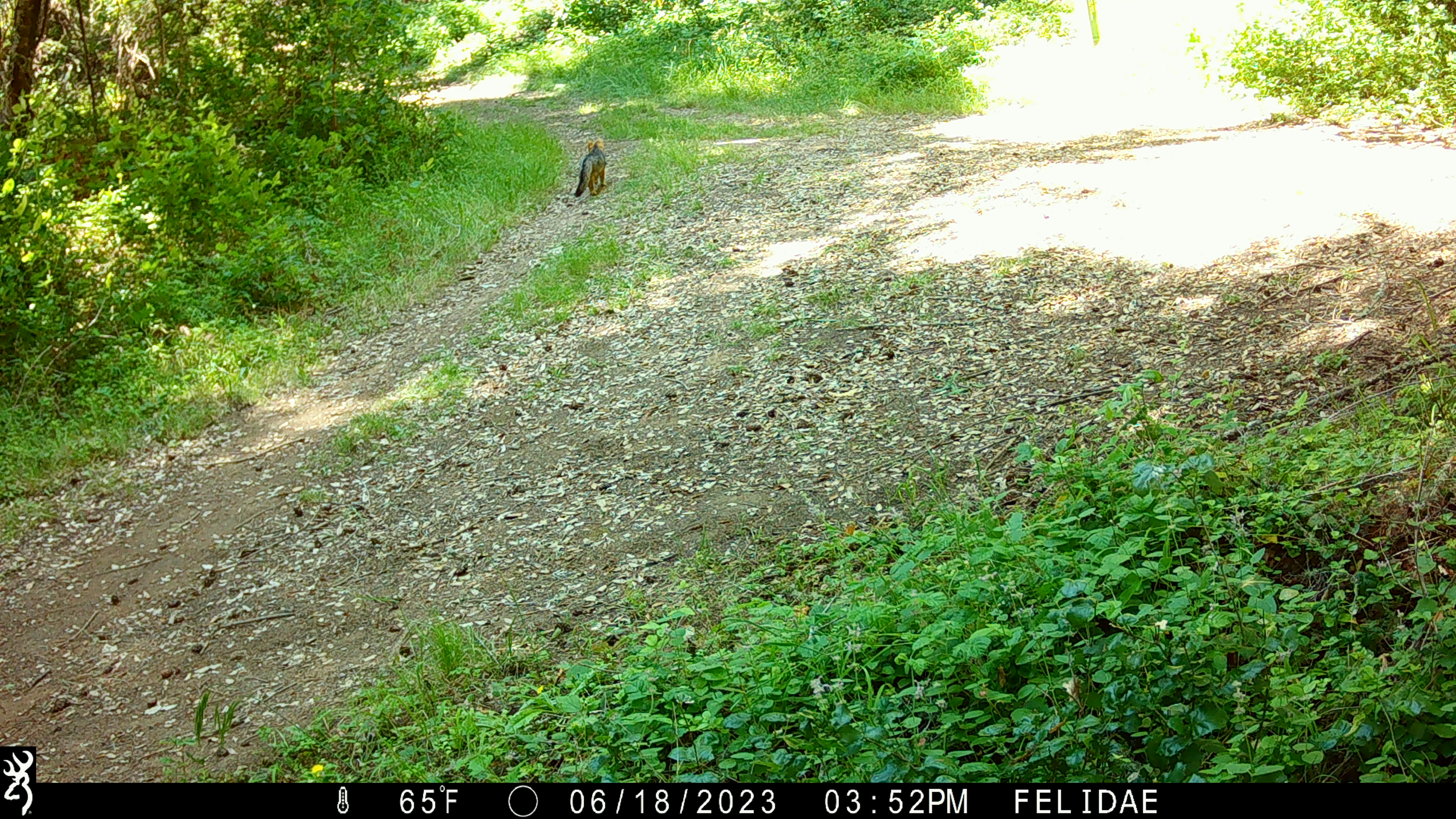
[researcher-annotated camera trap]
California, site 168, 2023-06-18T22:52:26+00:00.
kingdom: Animalia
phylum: Chordata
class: Mammalia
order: Carnivora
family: Canidae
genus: Urocyon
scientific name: Urocyon cinereoargenteus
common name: gray fox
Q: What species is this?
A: Gray fox (Urocyon cinereoargenteus).